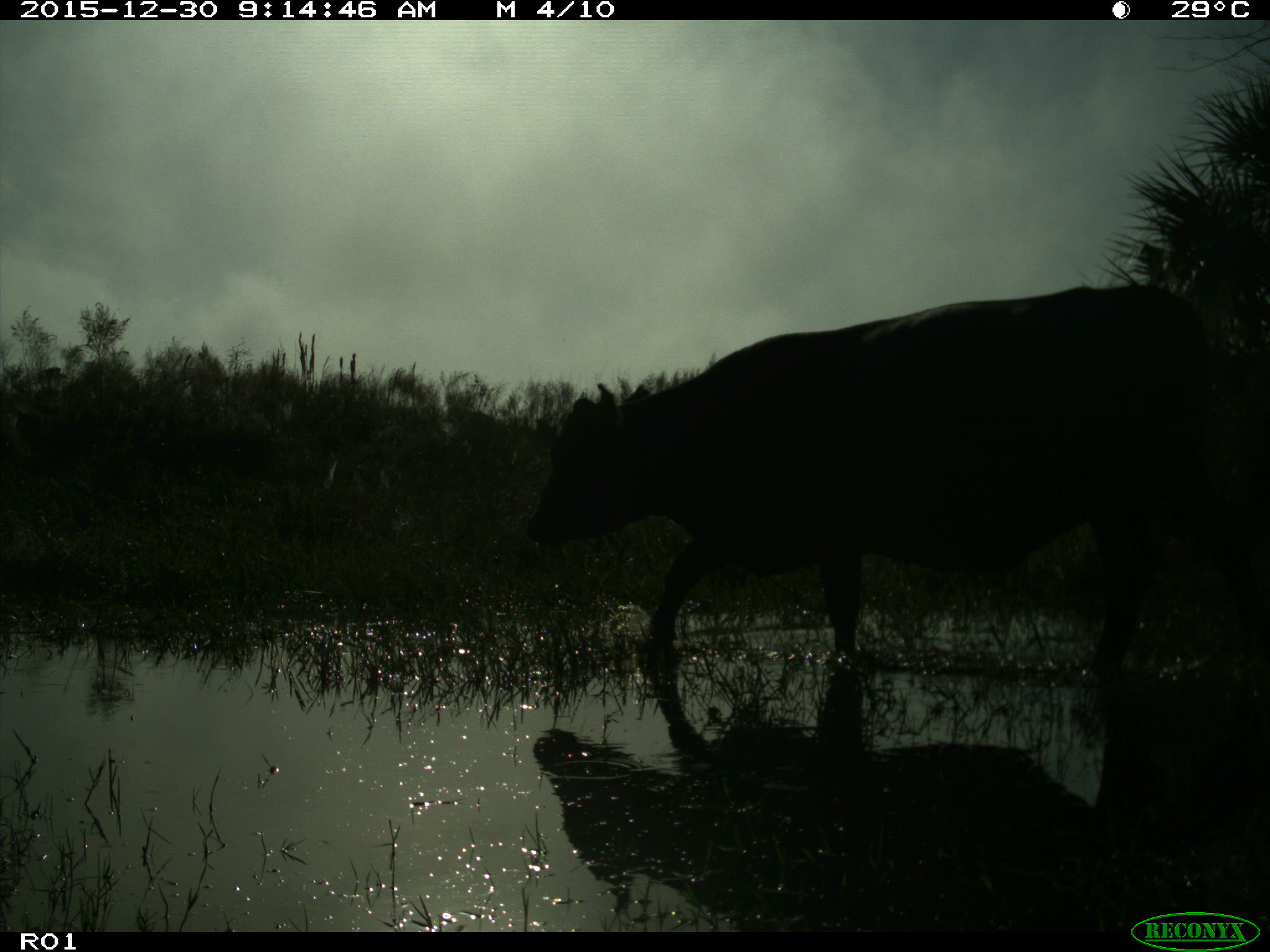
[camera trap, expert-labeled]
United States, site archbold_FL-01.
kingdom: Animalia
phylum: Chordata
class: Mammalia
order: Artiodactyla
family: Bovidae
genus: Bos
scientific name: Bos taurus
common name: domestic cow